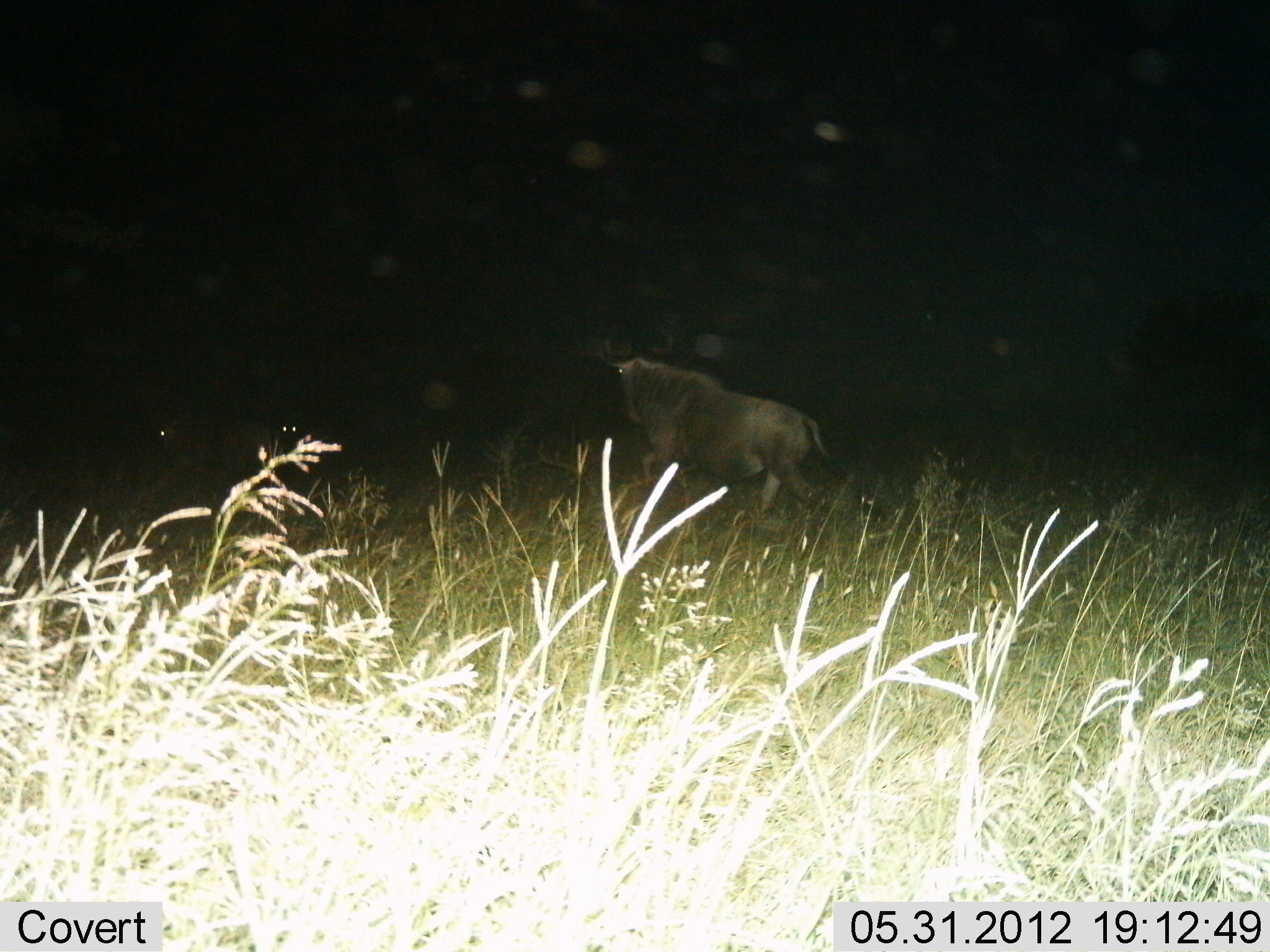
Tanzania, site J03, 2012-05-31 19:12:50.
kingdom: Animalia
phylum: Chordata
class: Mammalia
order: Artiodactyla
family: Bovidae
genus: Connochaetes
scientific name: Connochaetes taurinus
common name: blue wildebeest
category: wildebeest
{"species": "wildebeest (blue wildebeest) (Connochaetes taurinus)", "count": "1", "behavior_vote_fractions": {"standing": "0%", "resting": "0%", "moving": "100%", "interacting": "0%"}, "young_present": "0%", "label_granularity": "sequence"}